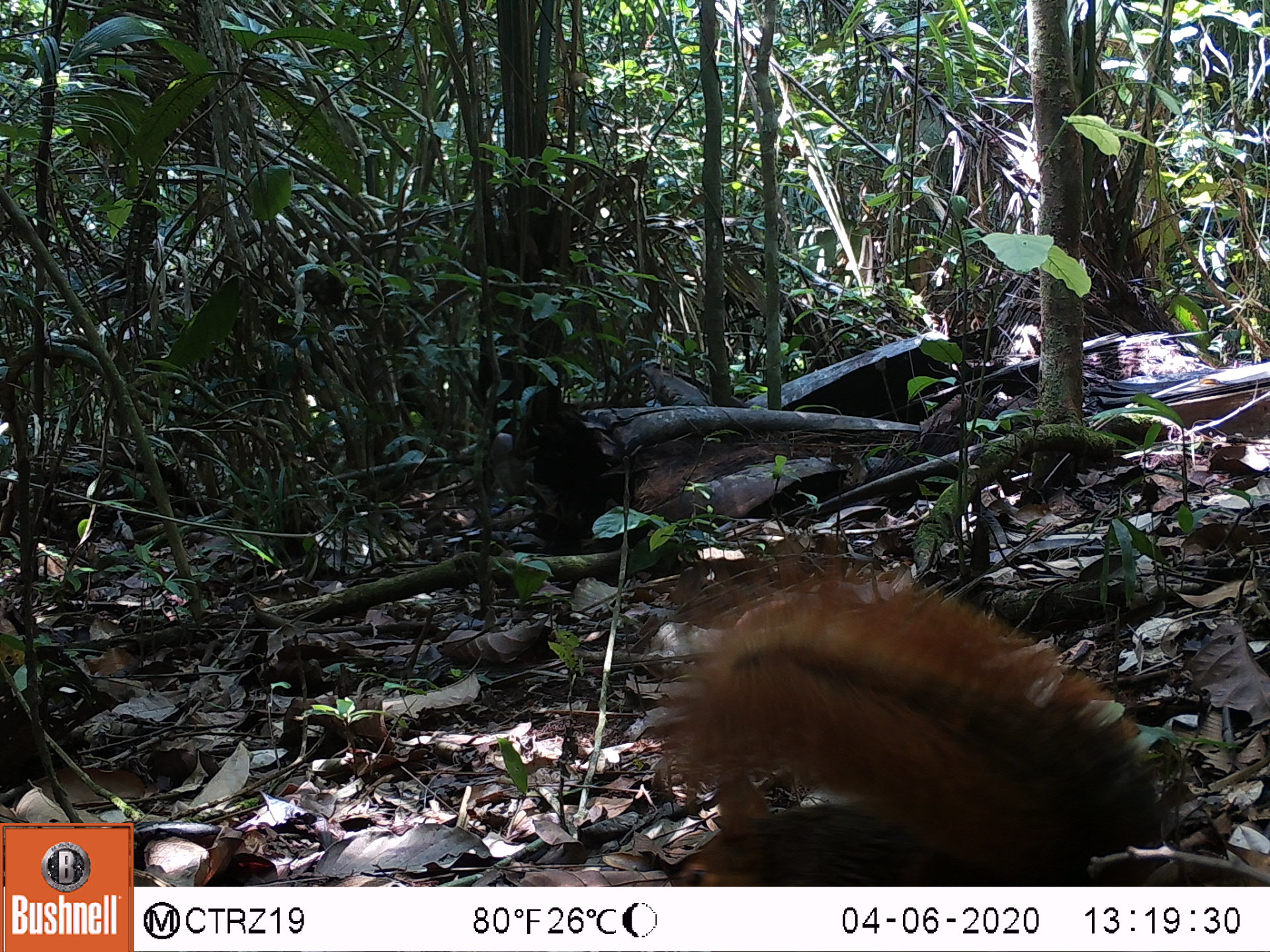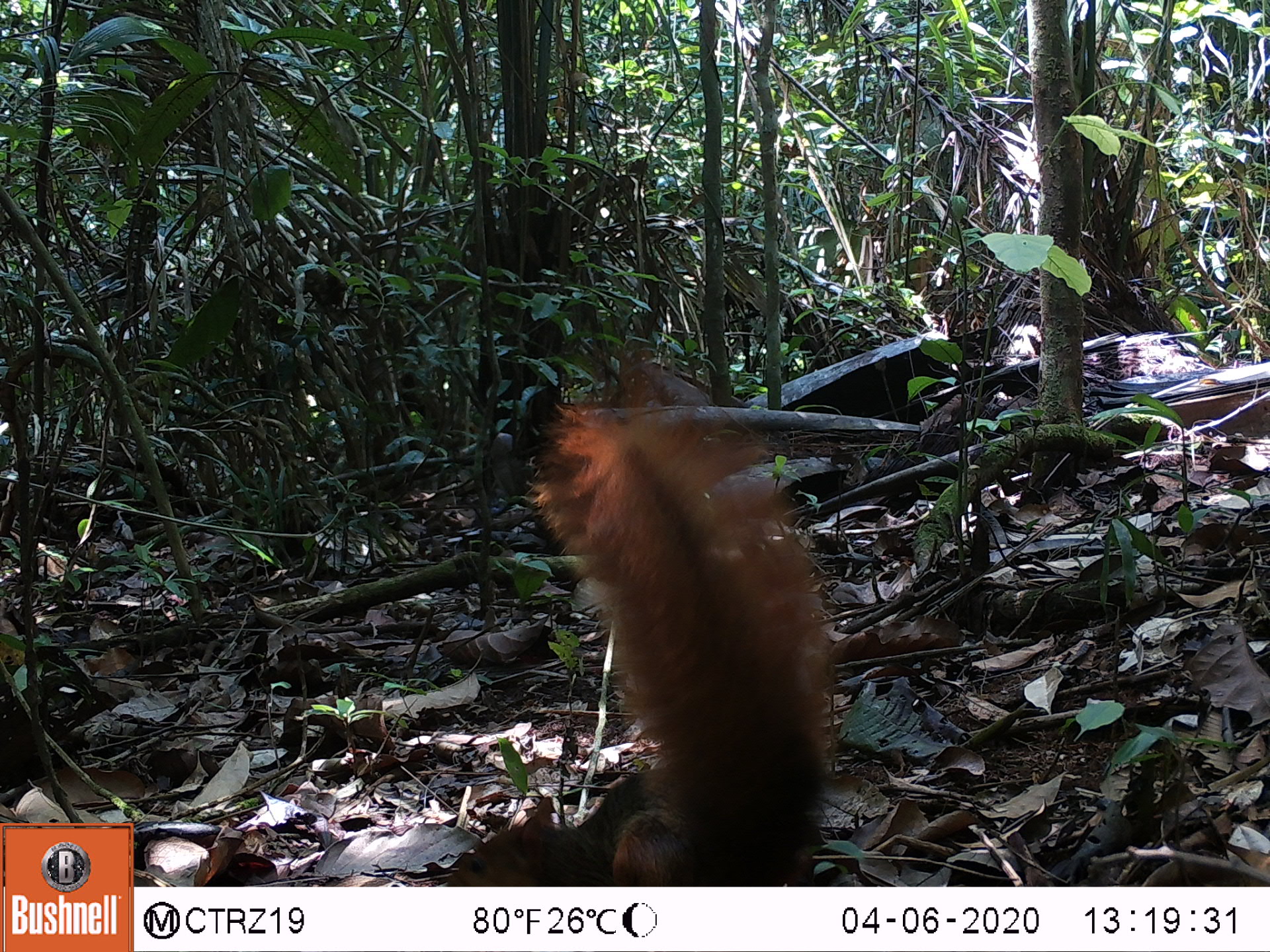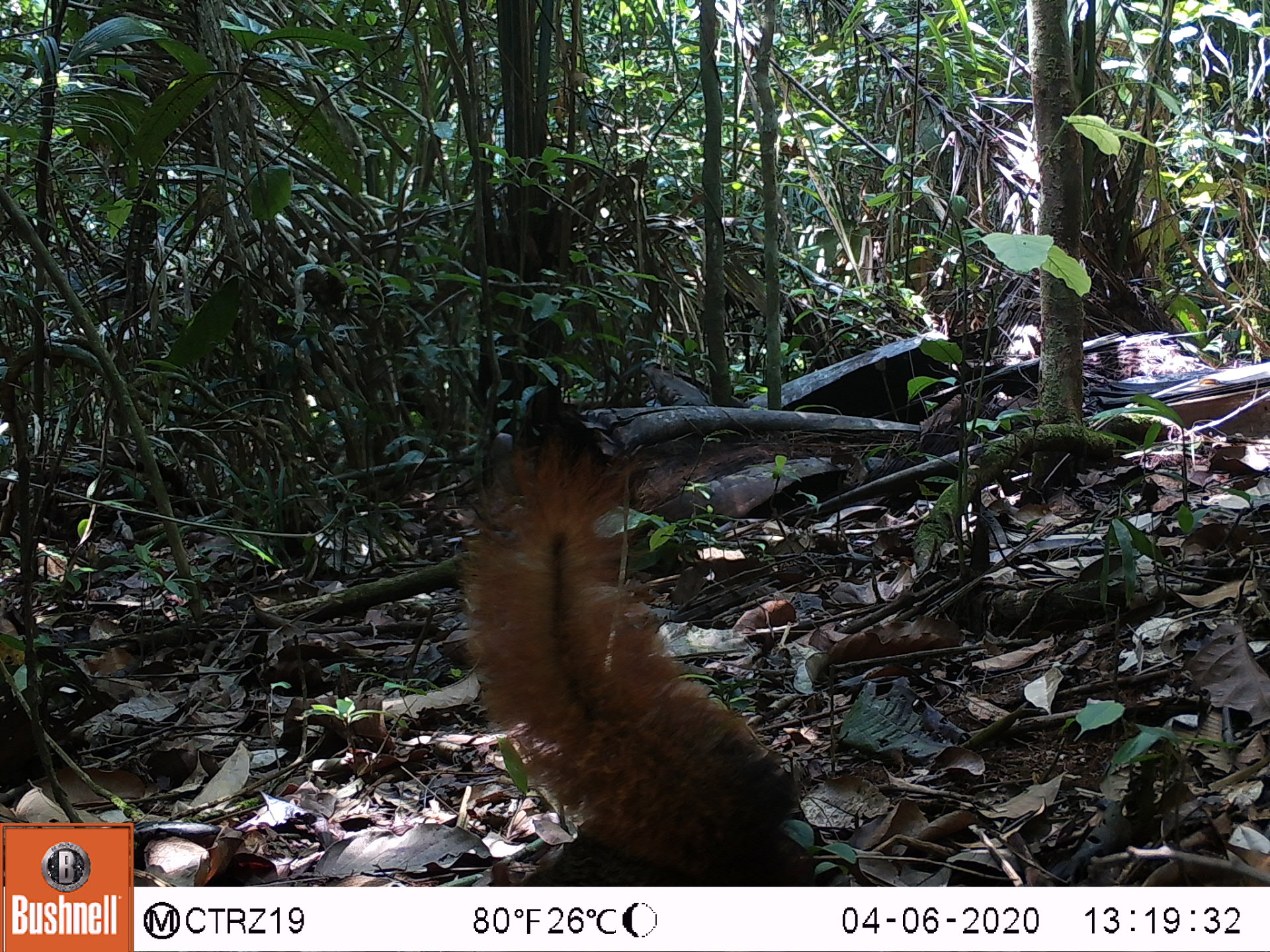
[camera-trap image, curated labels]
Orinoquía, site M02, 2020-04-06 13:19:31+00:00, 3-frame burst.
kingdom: Animalia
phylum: Chordata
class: Mammalia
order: Rodentia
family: Sciuridae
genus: Sciurus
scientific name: Sciurus igniventris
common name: northern amazon red squirrel